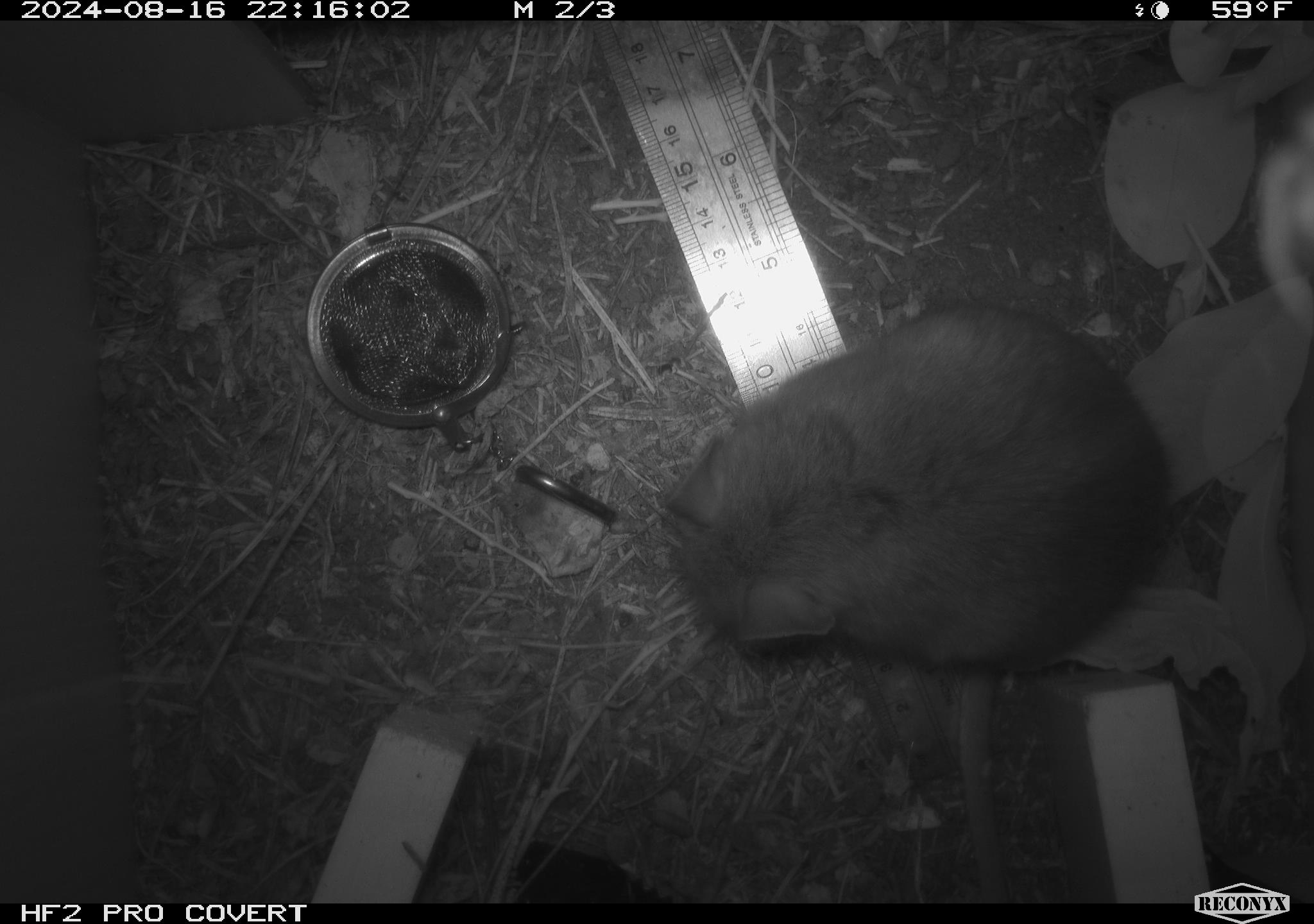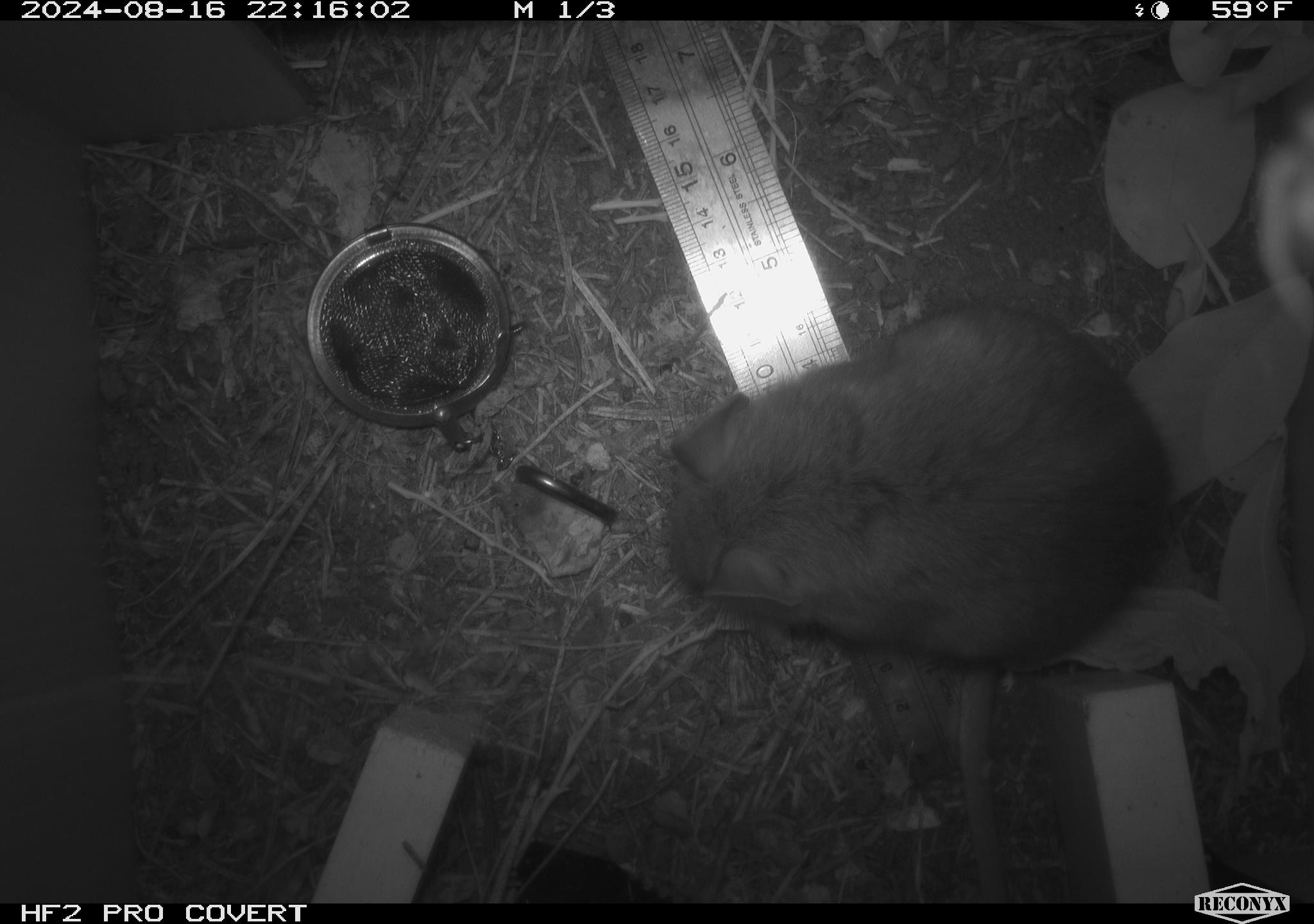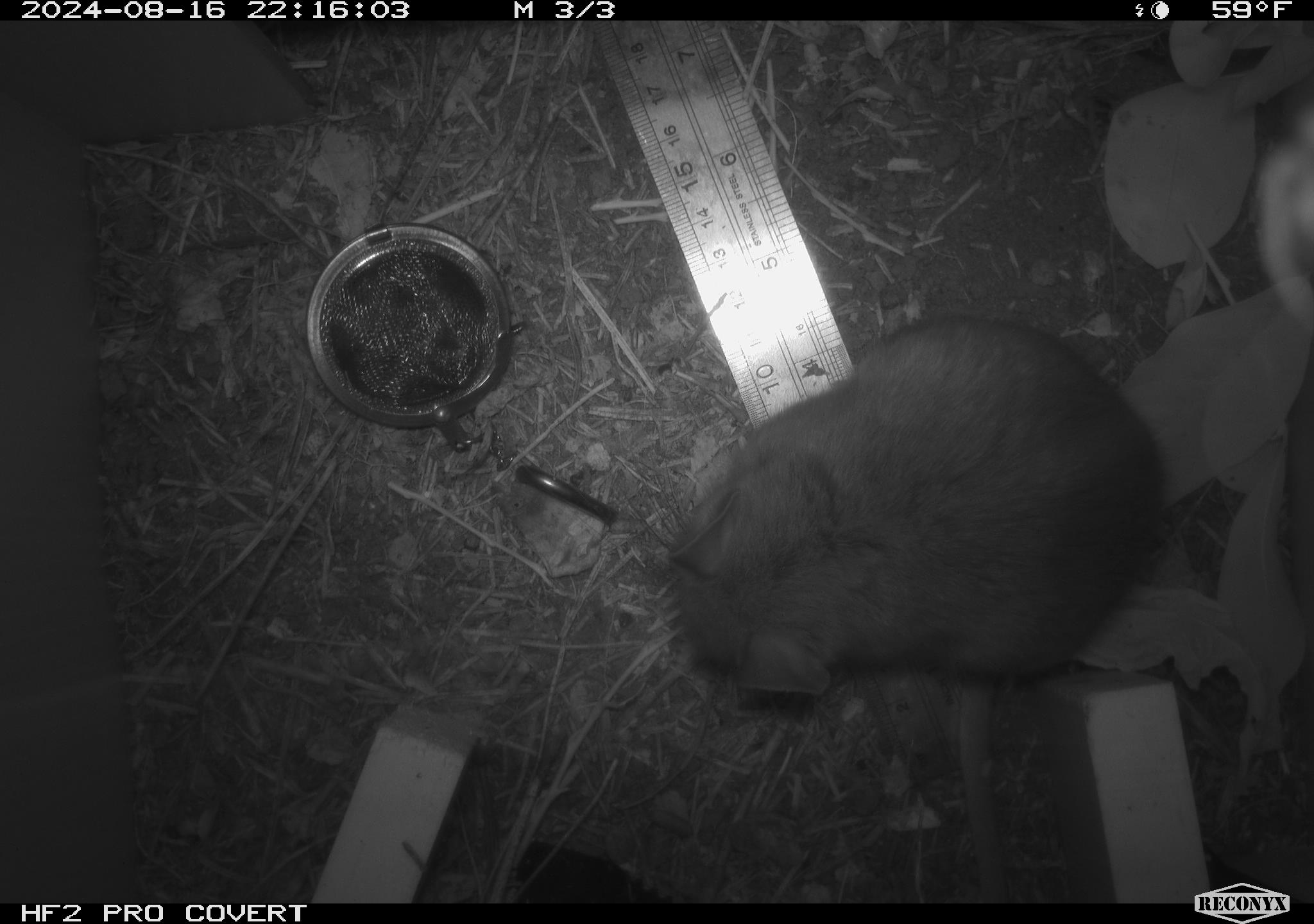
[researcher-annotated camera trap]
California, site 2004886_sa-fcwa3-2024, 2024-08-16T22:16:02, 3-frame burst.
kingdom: Animalia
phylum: Chordata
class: Mammalia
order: Rodentia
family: Cricetidae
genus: Neotoma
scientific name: Neotoma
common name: pack rat or woodrat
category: neotoma species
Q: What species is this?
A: Neotoma species (pack rat or woodrat) (Neotoma).